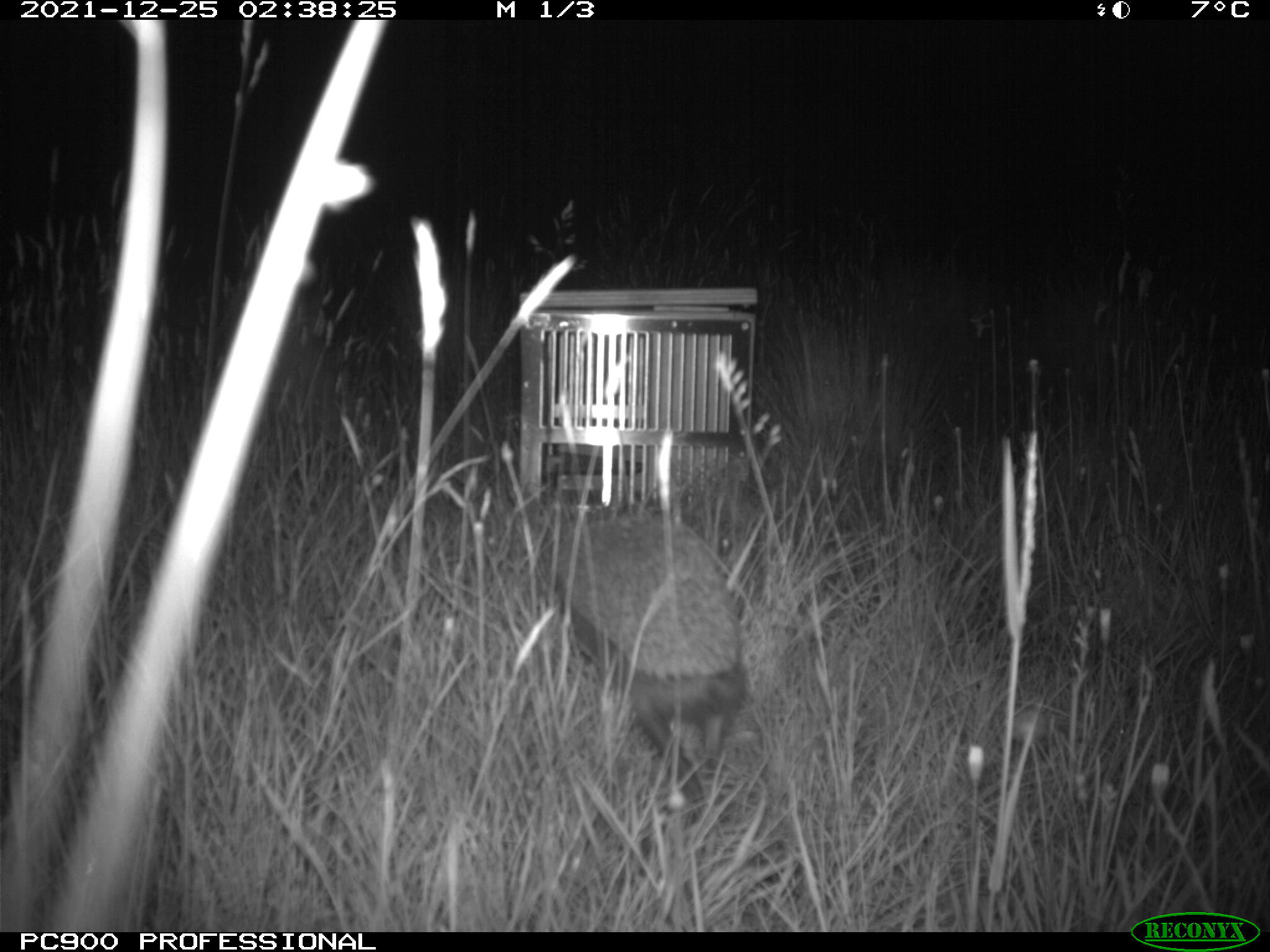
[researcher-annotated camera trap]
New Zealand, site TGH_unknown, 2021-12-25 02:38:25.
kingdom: Animalia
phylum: Chordata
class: Mammalia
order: Eulipotyphla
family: Erinaceidae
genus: Erinaceus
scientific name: Erinaceus europaeus europaeus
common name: european hedgehog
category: hedgehog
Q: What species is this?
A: Hedgehog (european hedgehog) (Erinaceus europaeus europaeus).